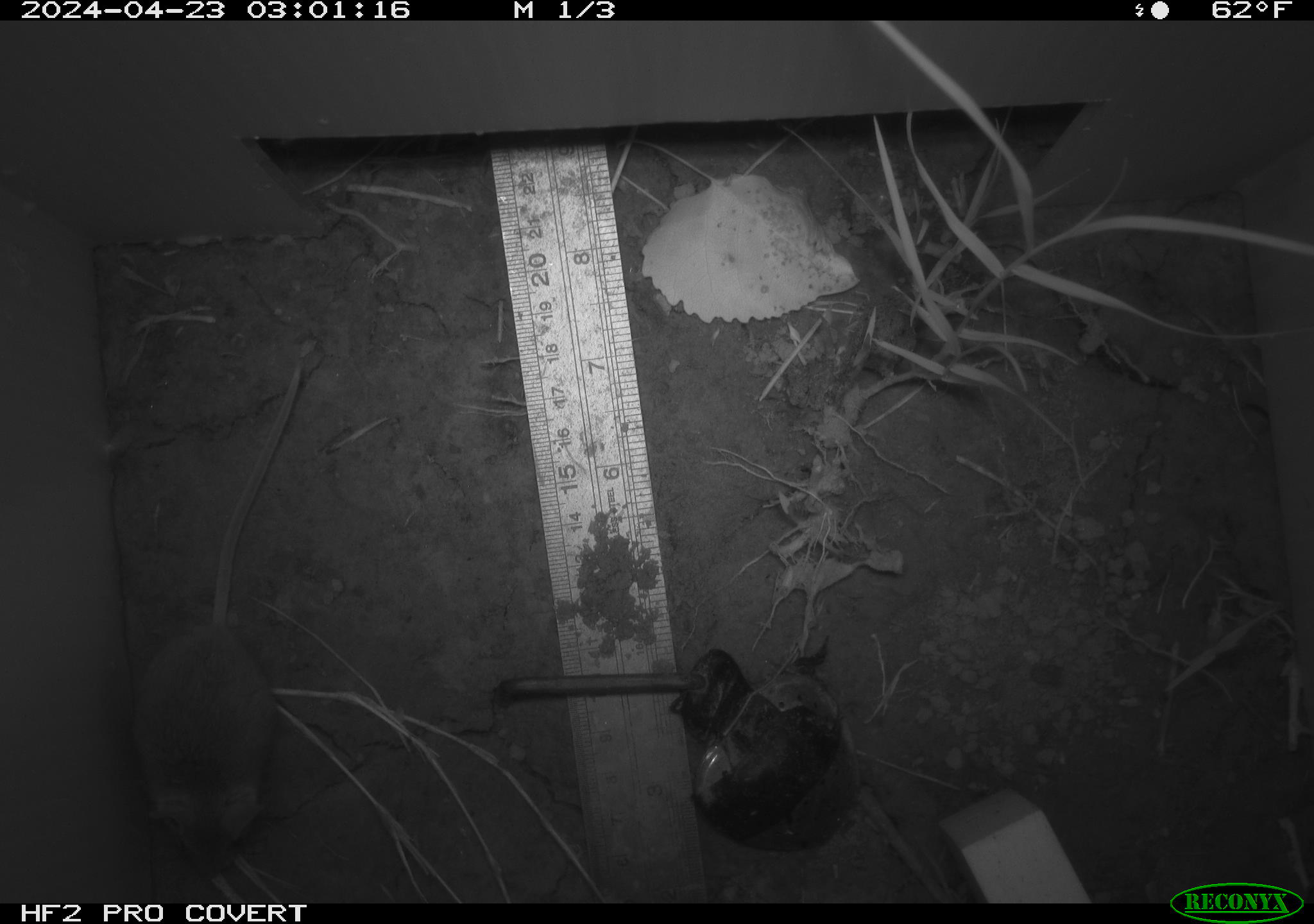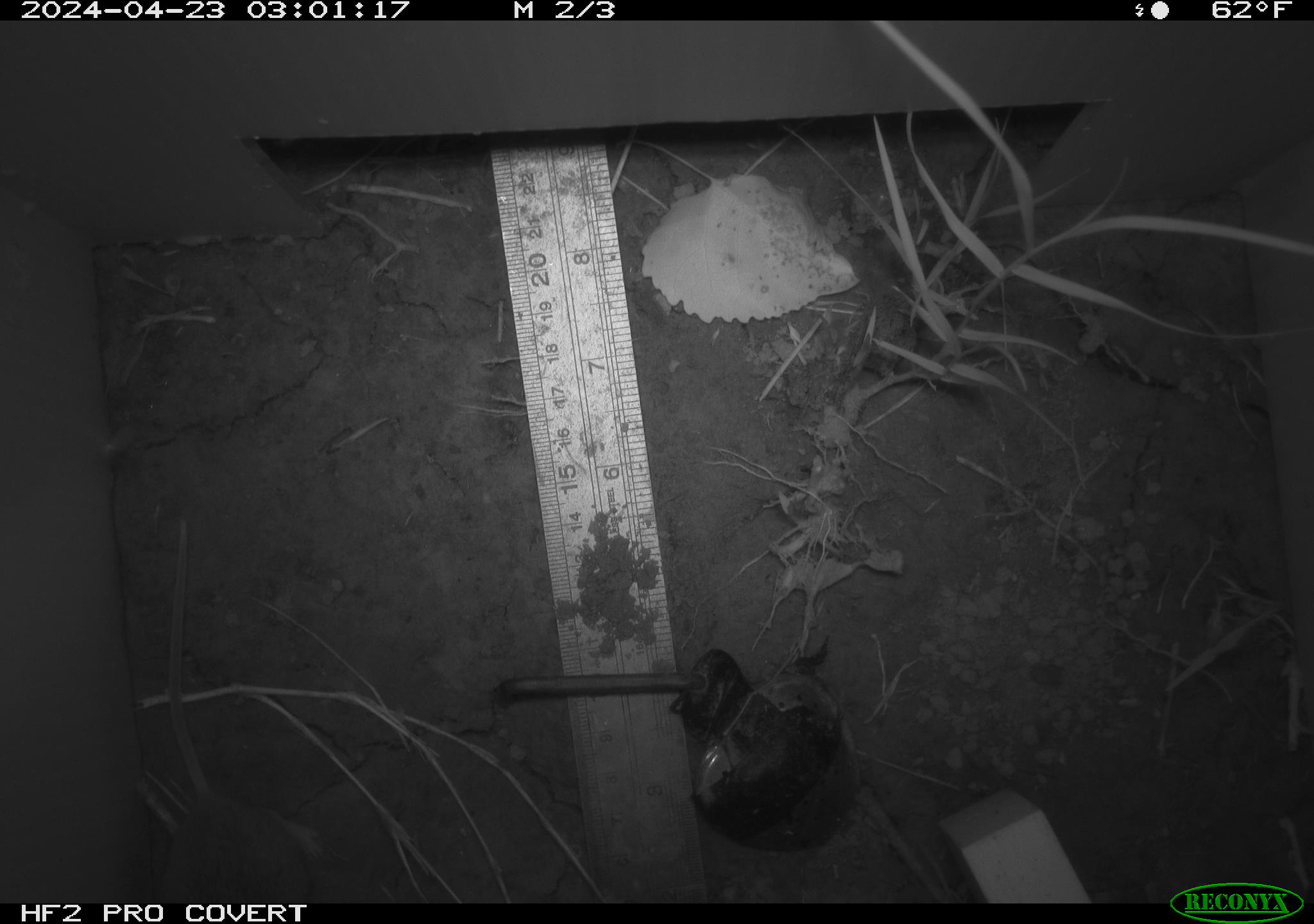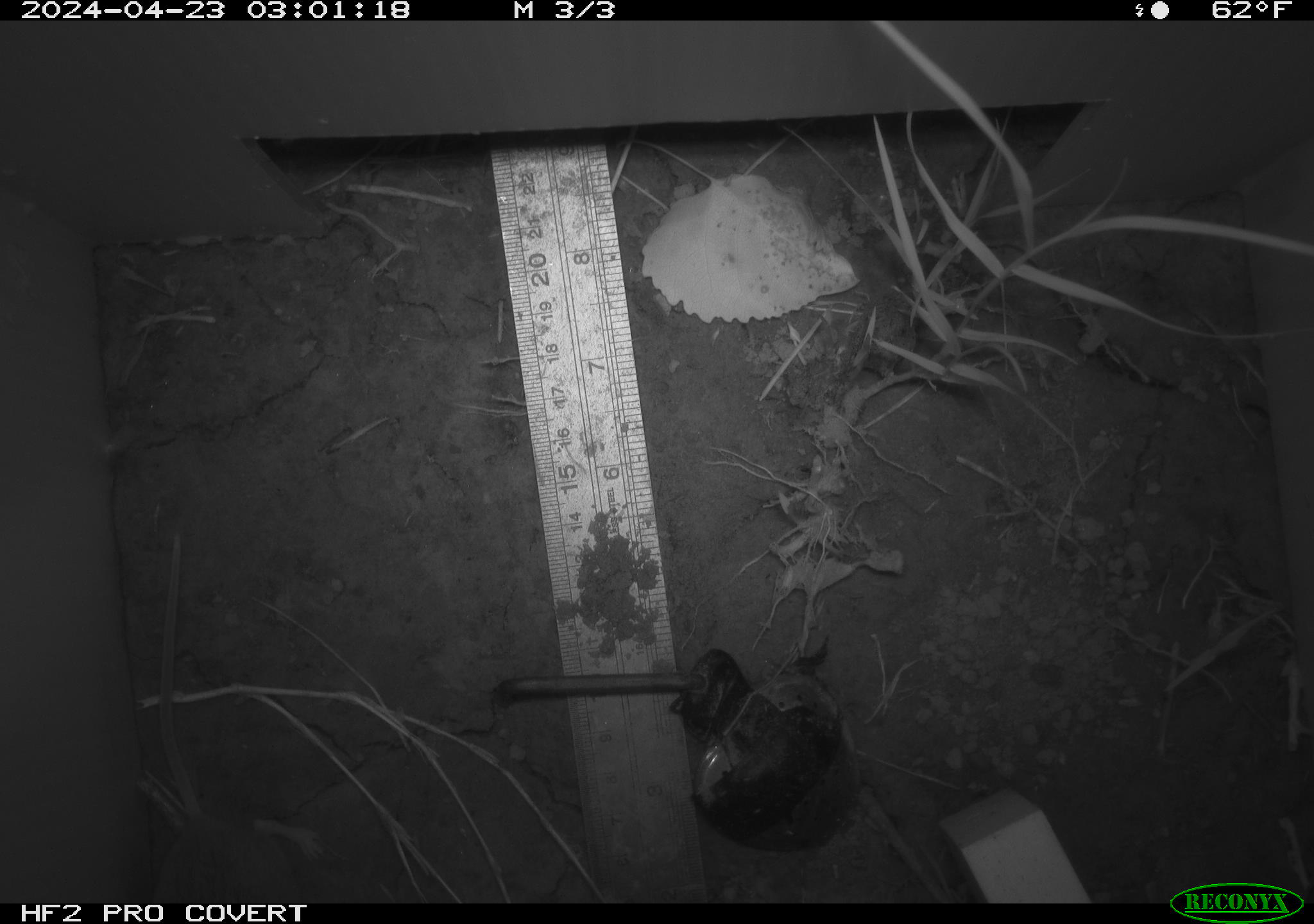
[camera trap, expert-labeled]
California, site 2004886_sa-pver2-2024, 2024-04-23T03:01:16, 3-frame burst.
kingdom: Animalia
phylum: Chordata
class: Mammalia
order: Rodentia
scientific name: Rodentia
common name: mouse species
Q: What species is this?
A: Mouse species (Rodentia).